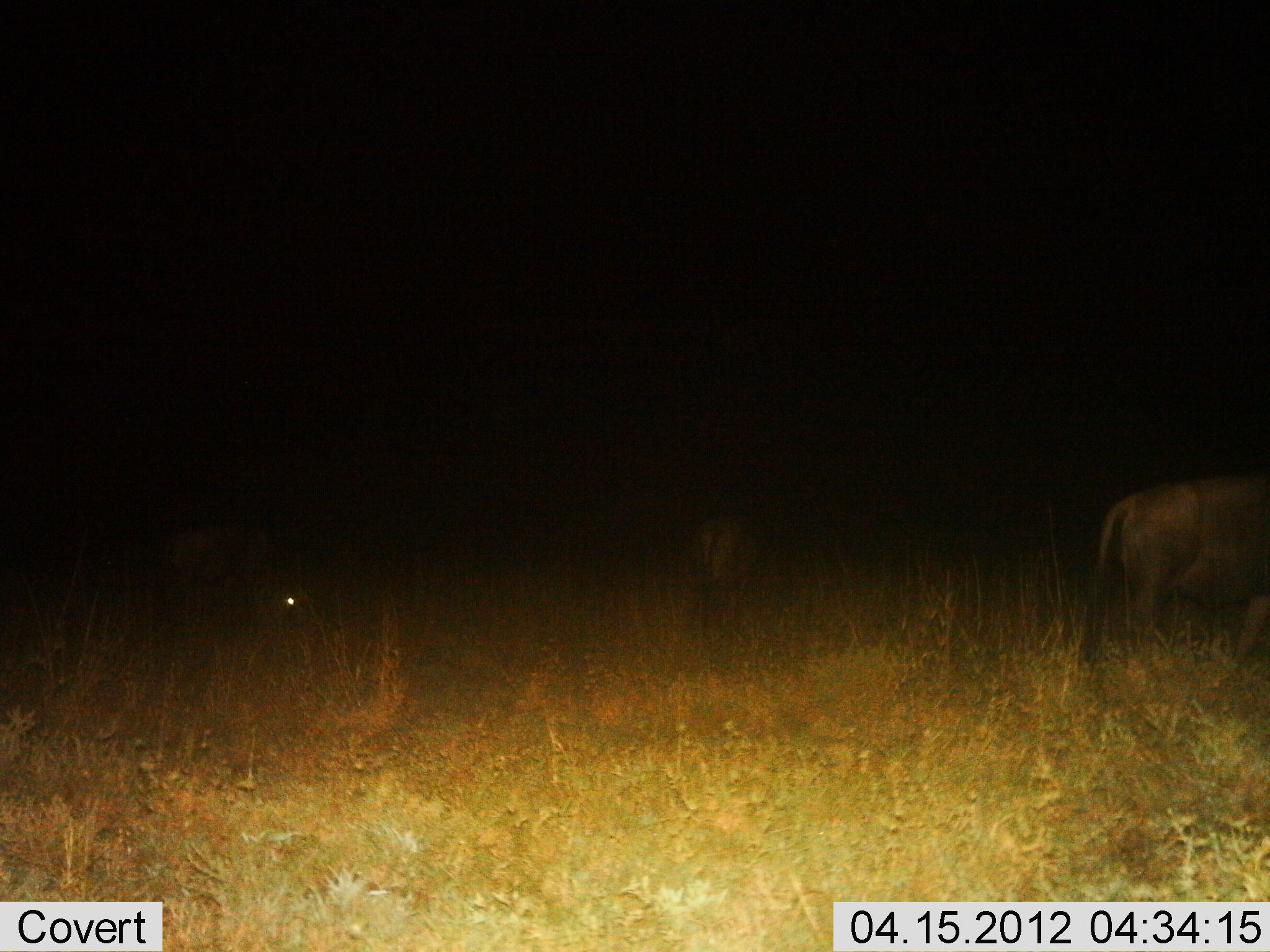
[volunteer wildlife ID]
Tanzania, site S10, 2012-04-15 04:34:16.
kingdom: Animalia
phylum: Chordata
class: Mammalia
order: Artiodactyla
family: Bovidae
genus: Connochaetes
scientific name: Connochaetes taurinus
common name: blue wildebeest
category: wildebeest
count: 3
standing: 50%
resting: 19%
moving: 38%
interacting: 0%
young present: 6%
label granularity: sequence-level